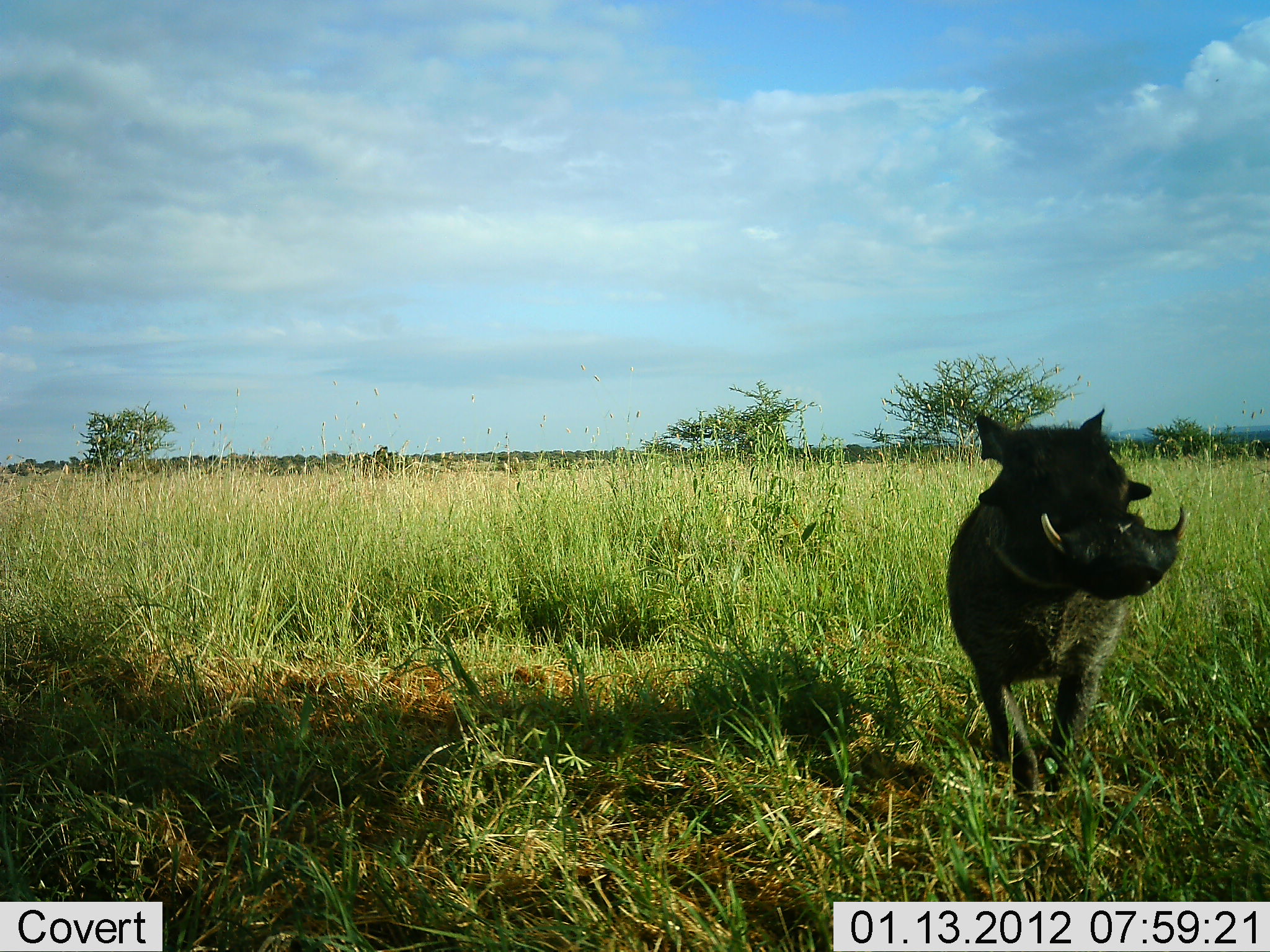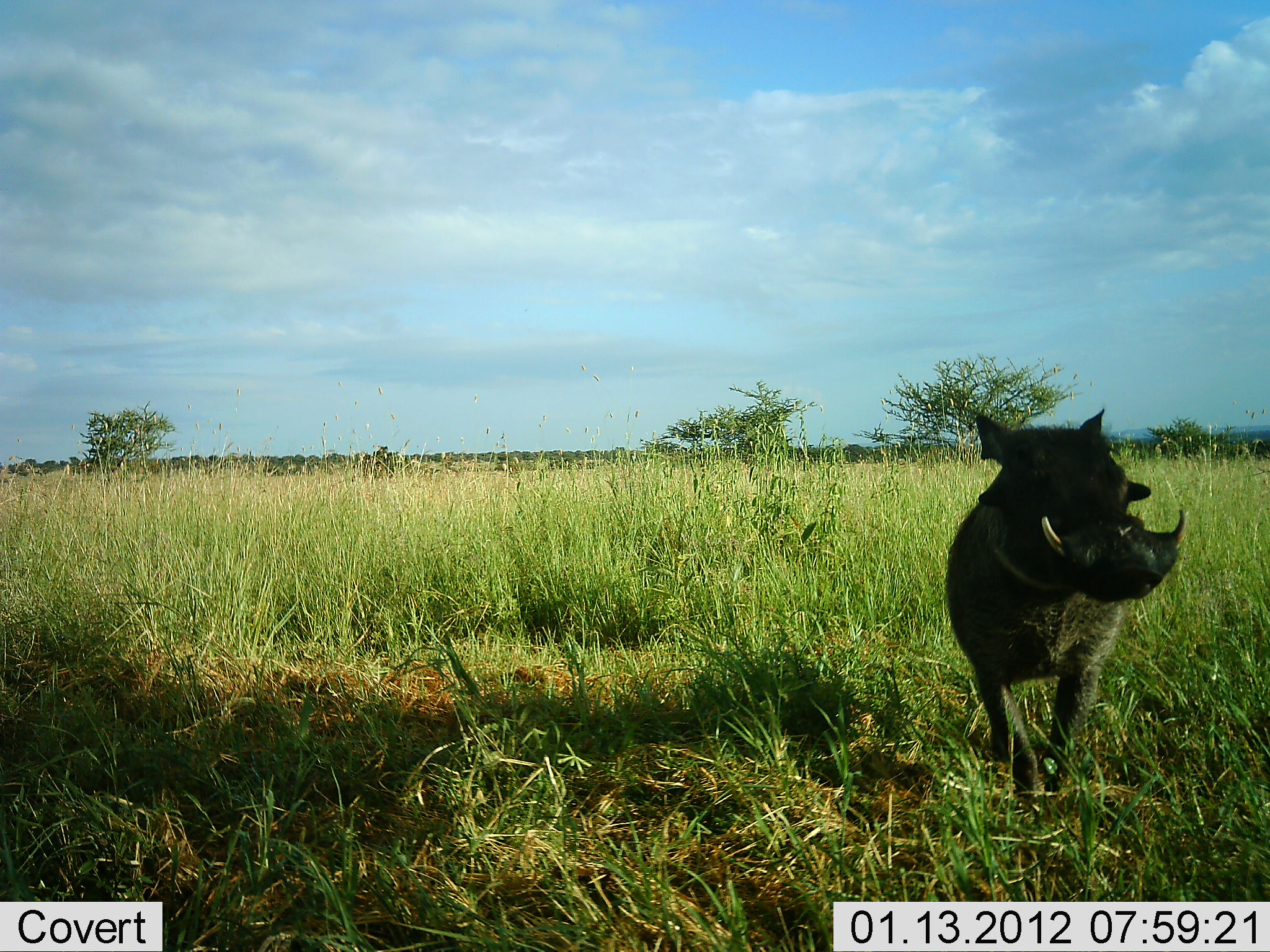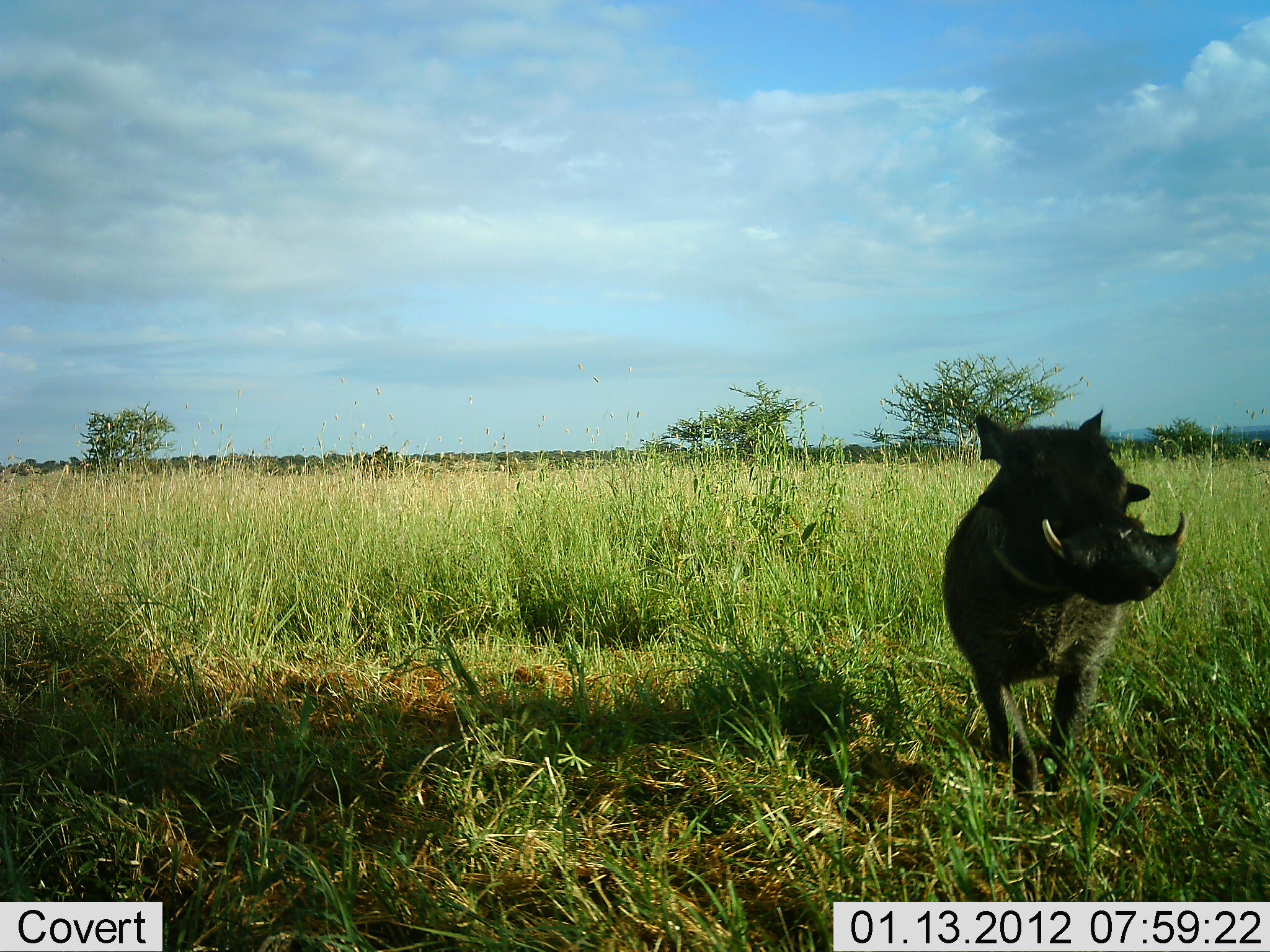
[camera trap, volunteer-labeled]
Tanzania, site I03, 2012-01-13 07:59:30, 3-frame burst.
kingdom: Animalia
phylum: Chordata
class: Mammalia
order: Artiodactyla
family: Suidae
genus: Phacochoerus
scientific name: Phacochoerus africanus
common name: warthog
Warthog (Phacochoerus africanus), count 1. Behavior (volunteer vote fractions): standing 92%, resting 0%, moving 8%, interacting 0%. Young present (vote fraction): 0%. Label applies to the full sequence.